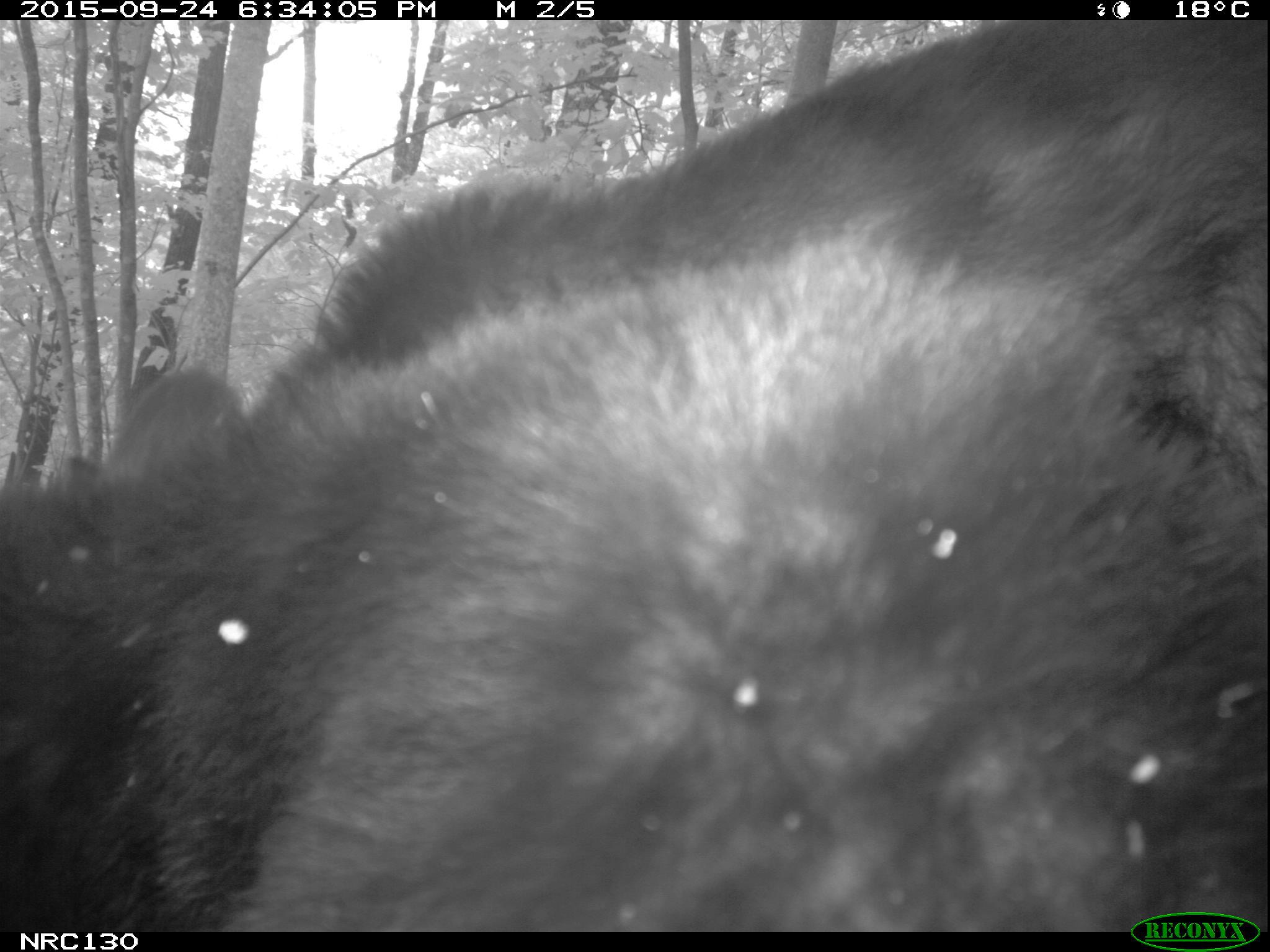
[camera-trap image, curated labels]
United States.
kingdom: Animalia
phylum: Chordata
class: Mammalia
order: Carnivora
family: Ursidae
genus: Ursus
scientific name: Ursus americanus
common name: american black bear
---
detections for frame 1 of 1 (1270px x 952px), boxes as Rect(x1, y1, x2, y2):
American Black Bear: Rect(5, 27, 1263, 928)